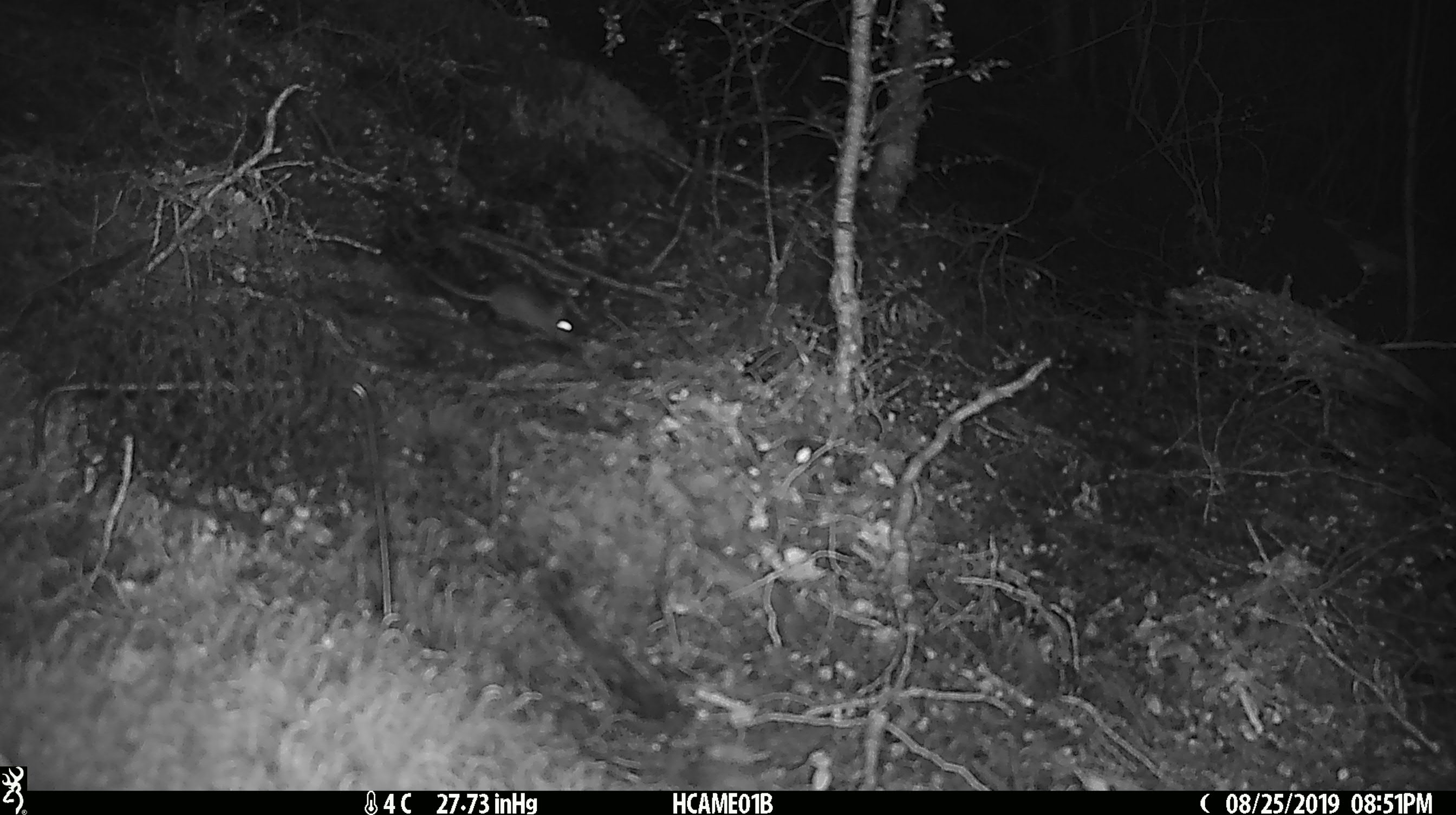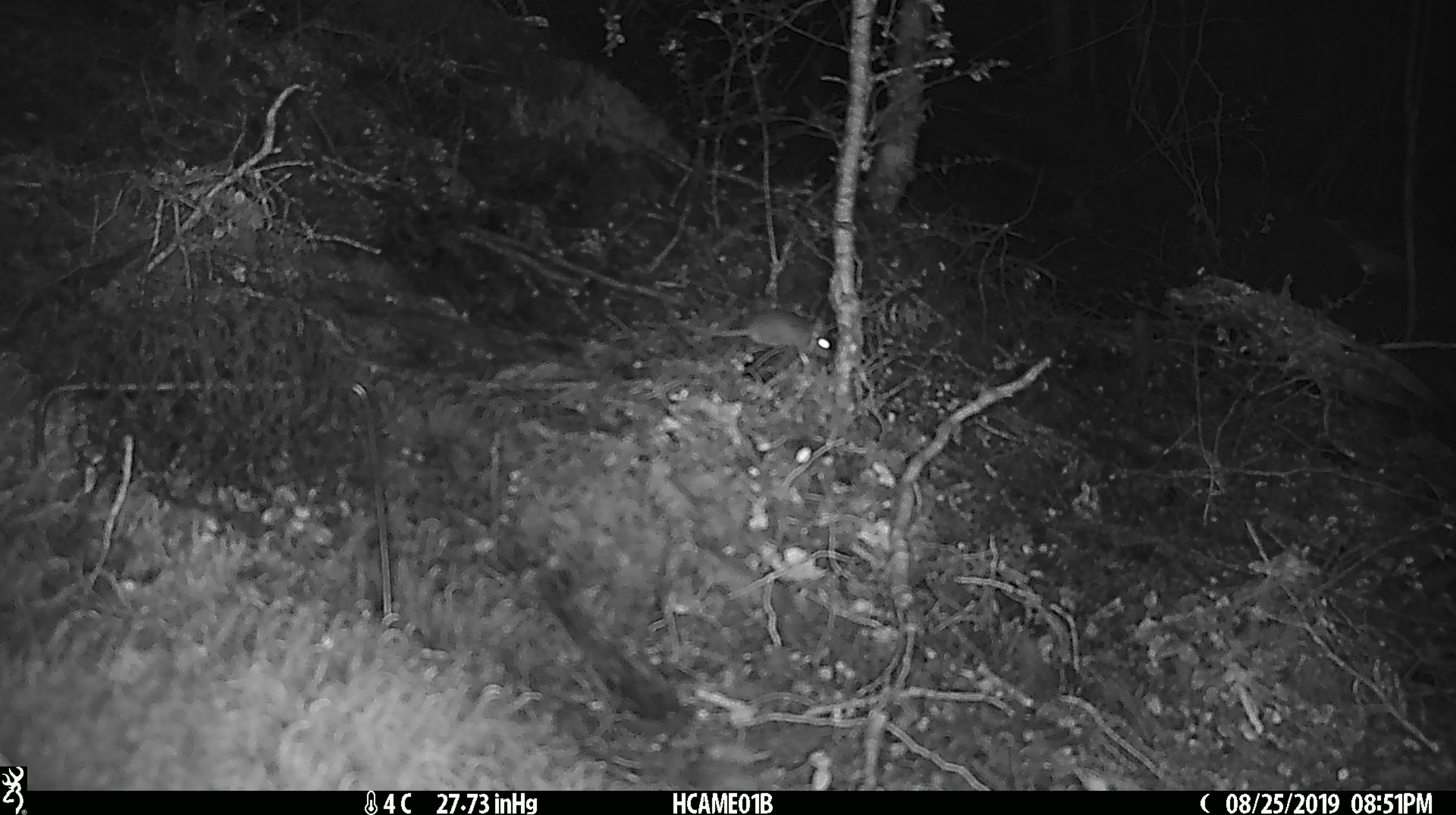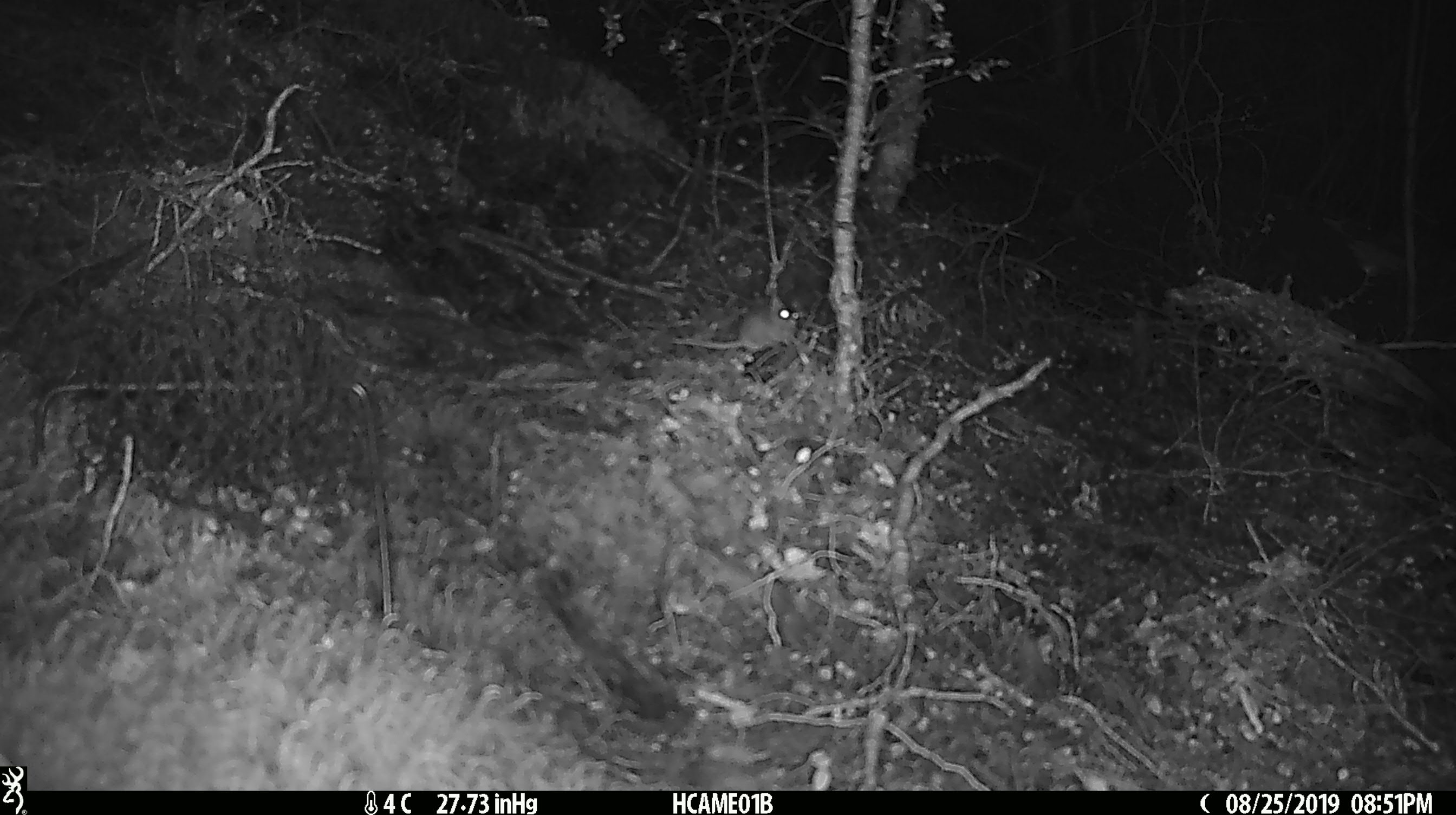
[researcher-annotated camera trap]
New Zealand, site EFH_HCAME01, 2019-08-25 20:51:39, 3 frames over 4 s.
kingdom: Animalia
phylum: Chordata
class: Mammalia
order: Rodentia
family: Muridae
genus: Mus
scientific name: Mus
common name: mouse